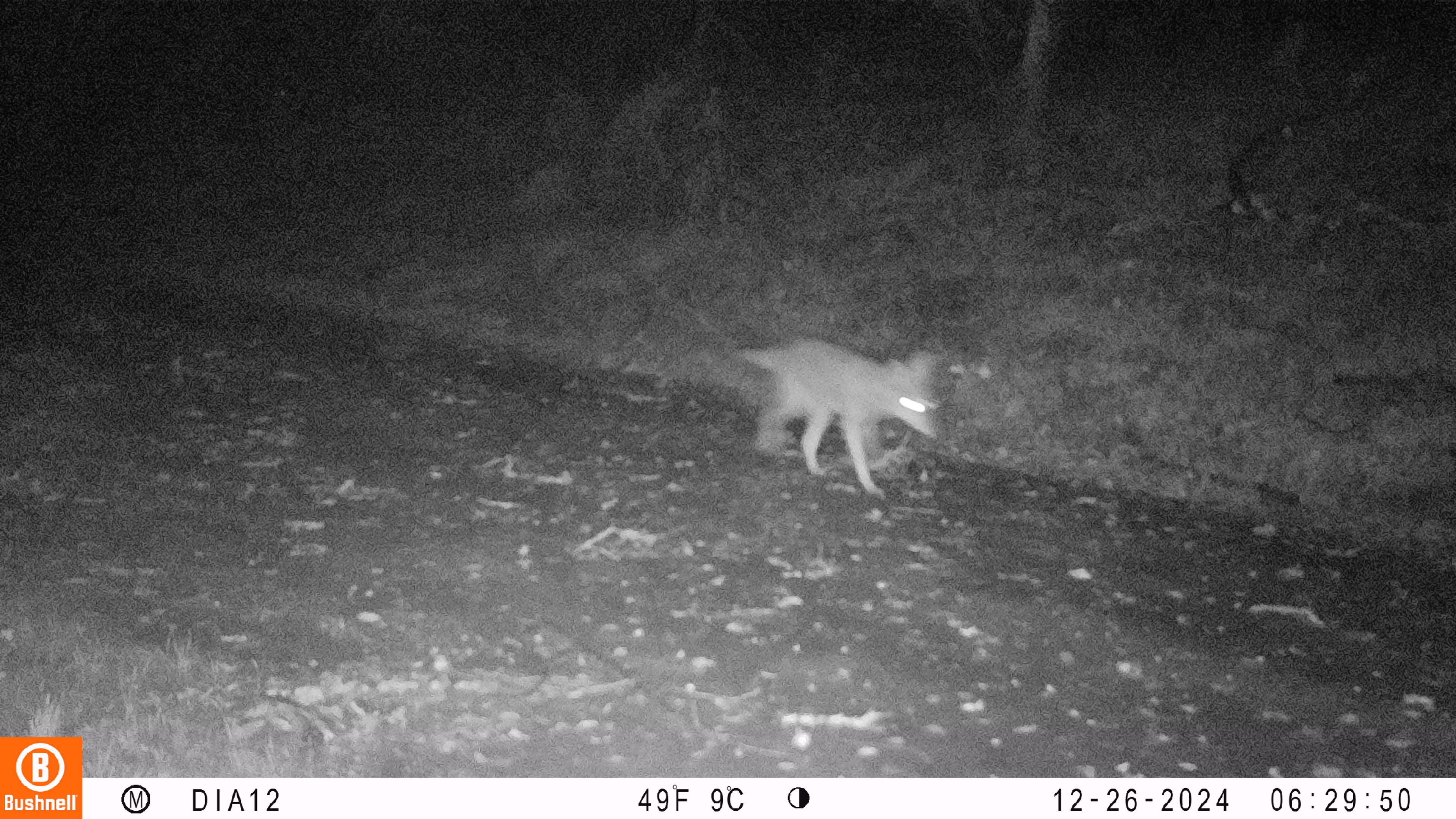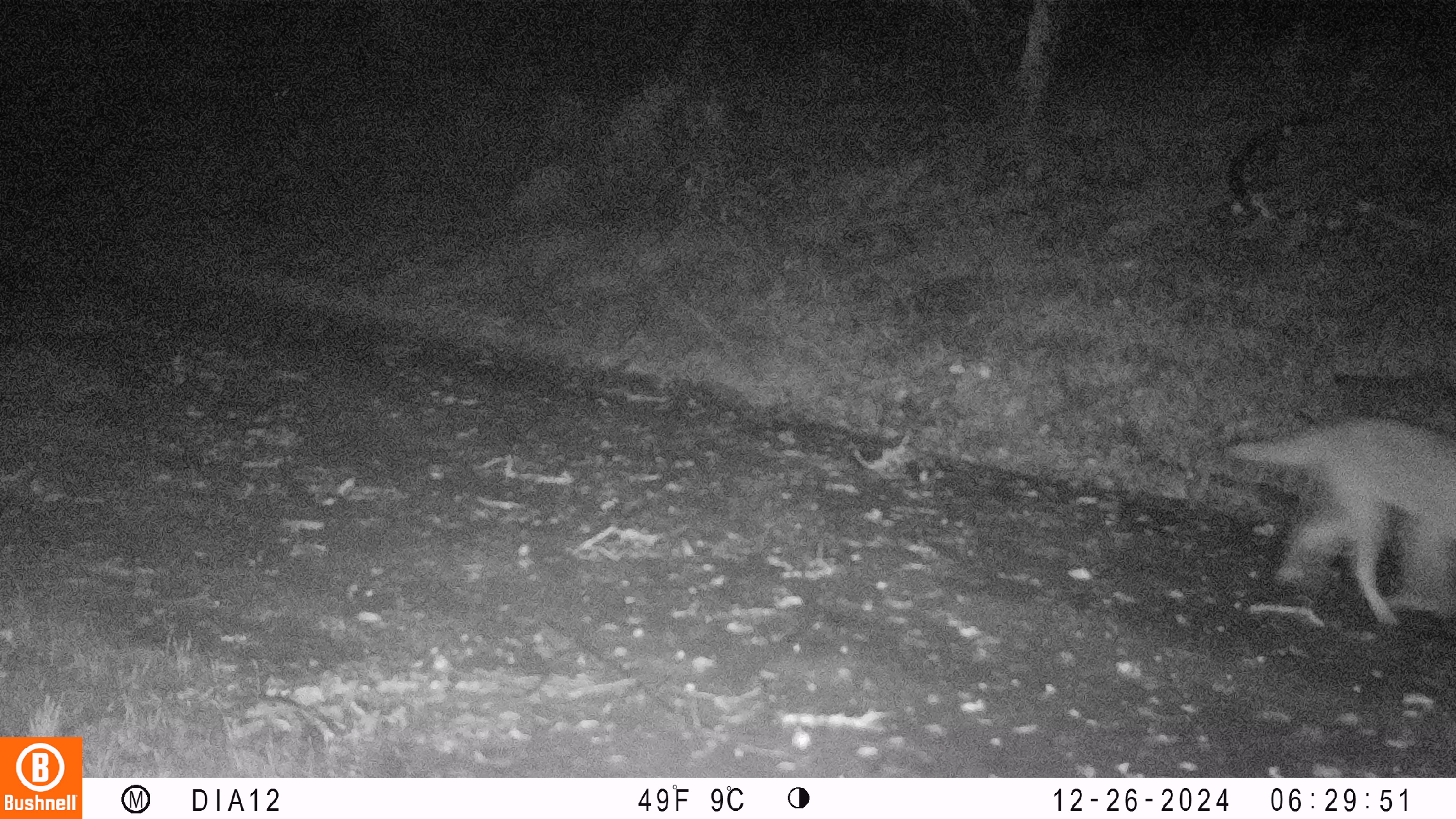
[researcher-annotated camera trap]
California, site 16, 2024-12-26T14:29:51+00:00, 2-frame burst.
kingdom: Animalia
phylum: Chordata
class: Mammalia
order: Carnivora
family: Canidae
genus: Canis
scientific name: Canis latrans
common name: coyote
Coyote (Canis latrans).